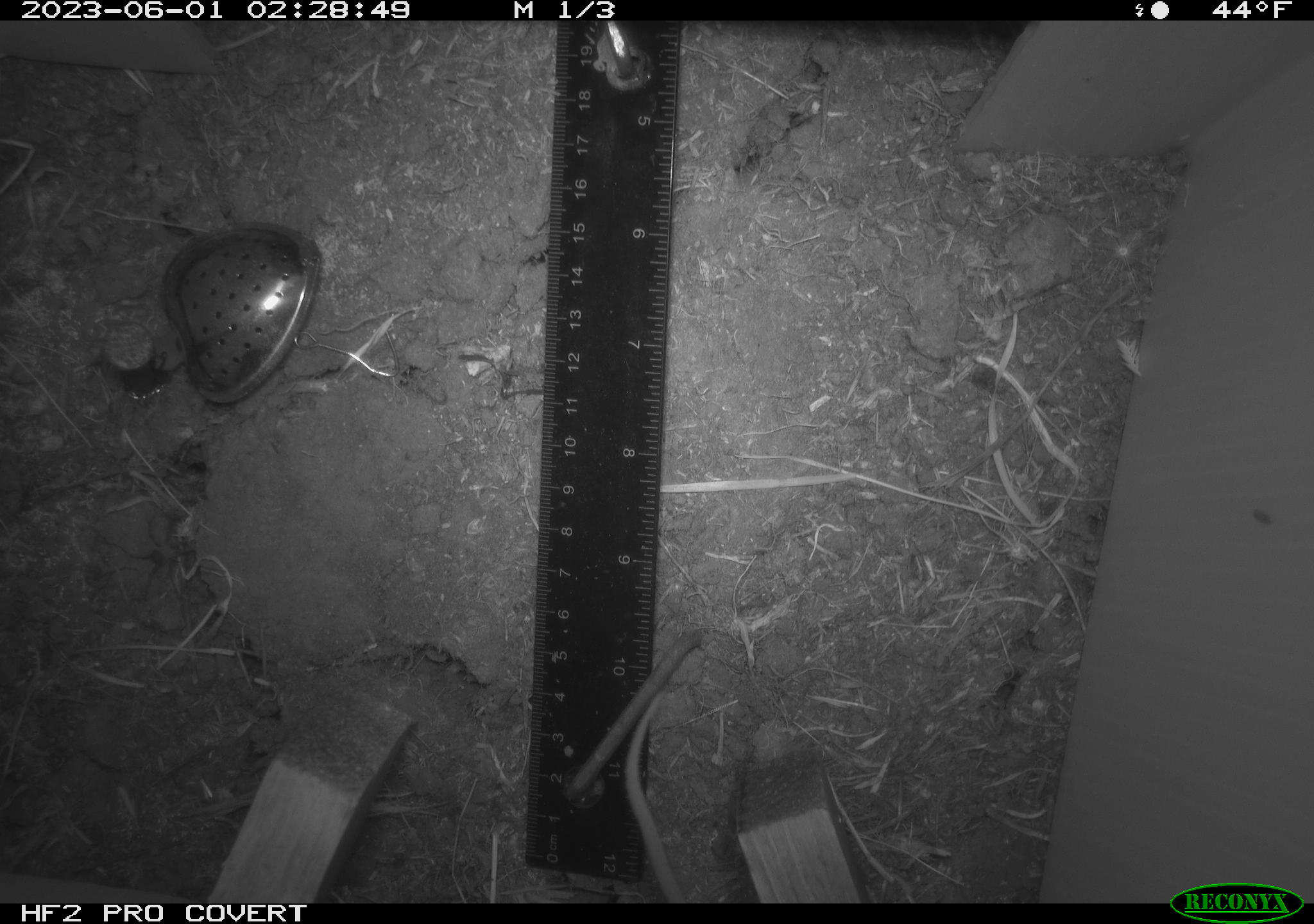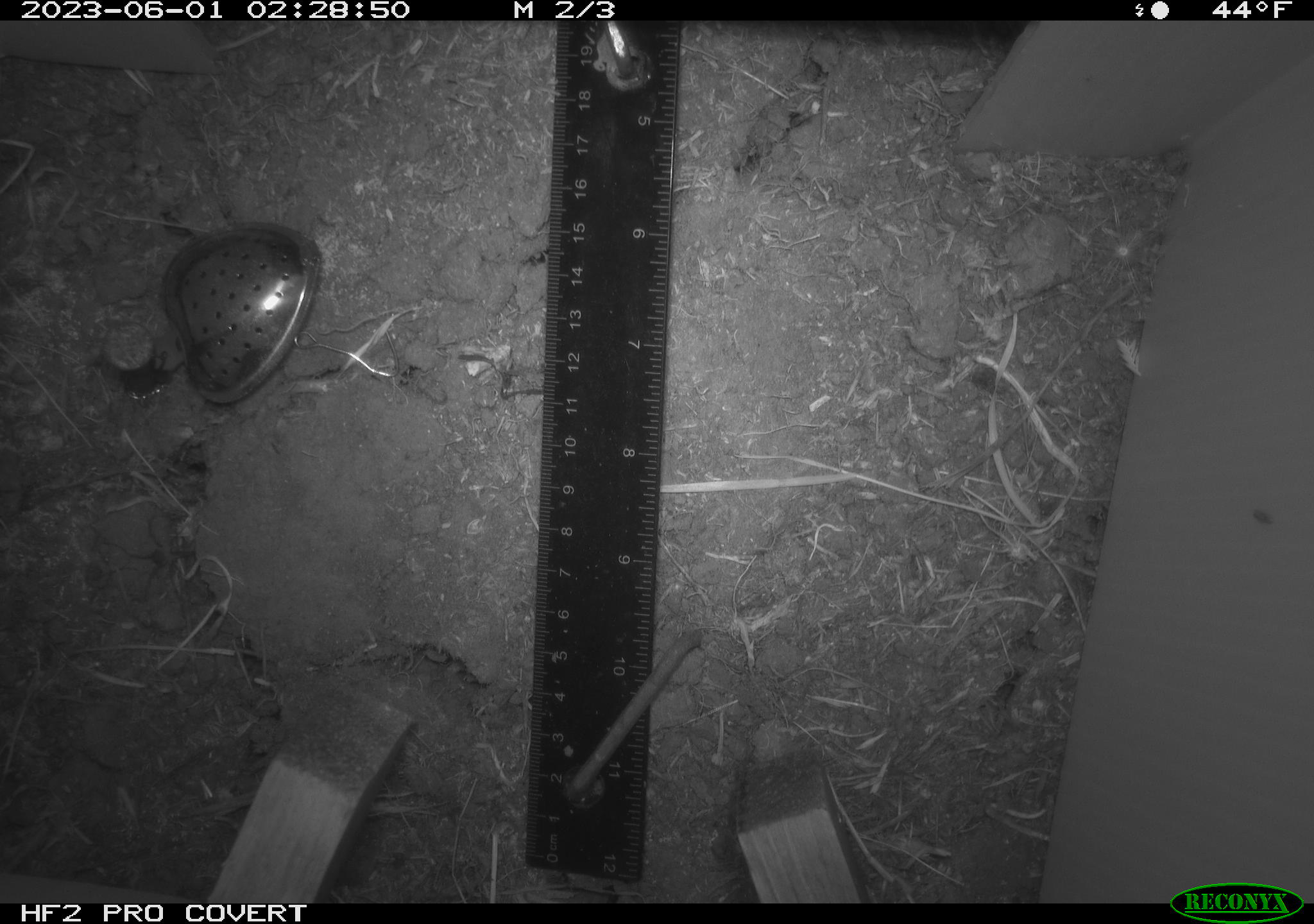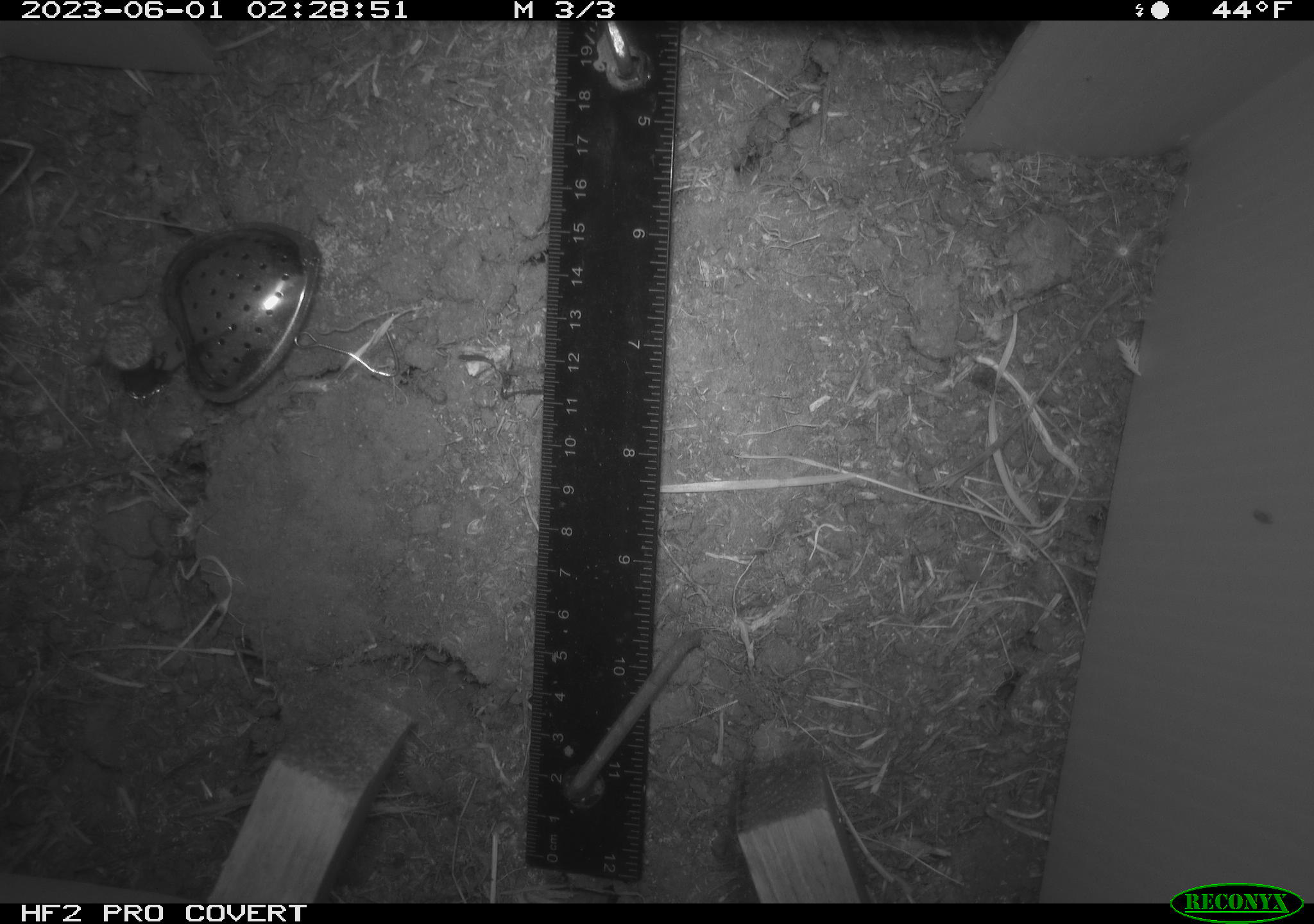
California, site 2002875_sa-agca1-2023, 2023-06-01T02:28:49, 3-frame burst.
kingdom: Animalia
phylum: Chordata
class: Mammalia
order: Rodentia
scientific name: Rodentia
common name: mouse species